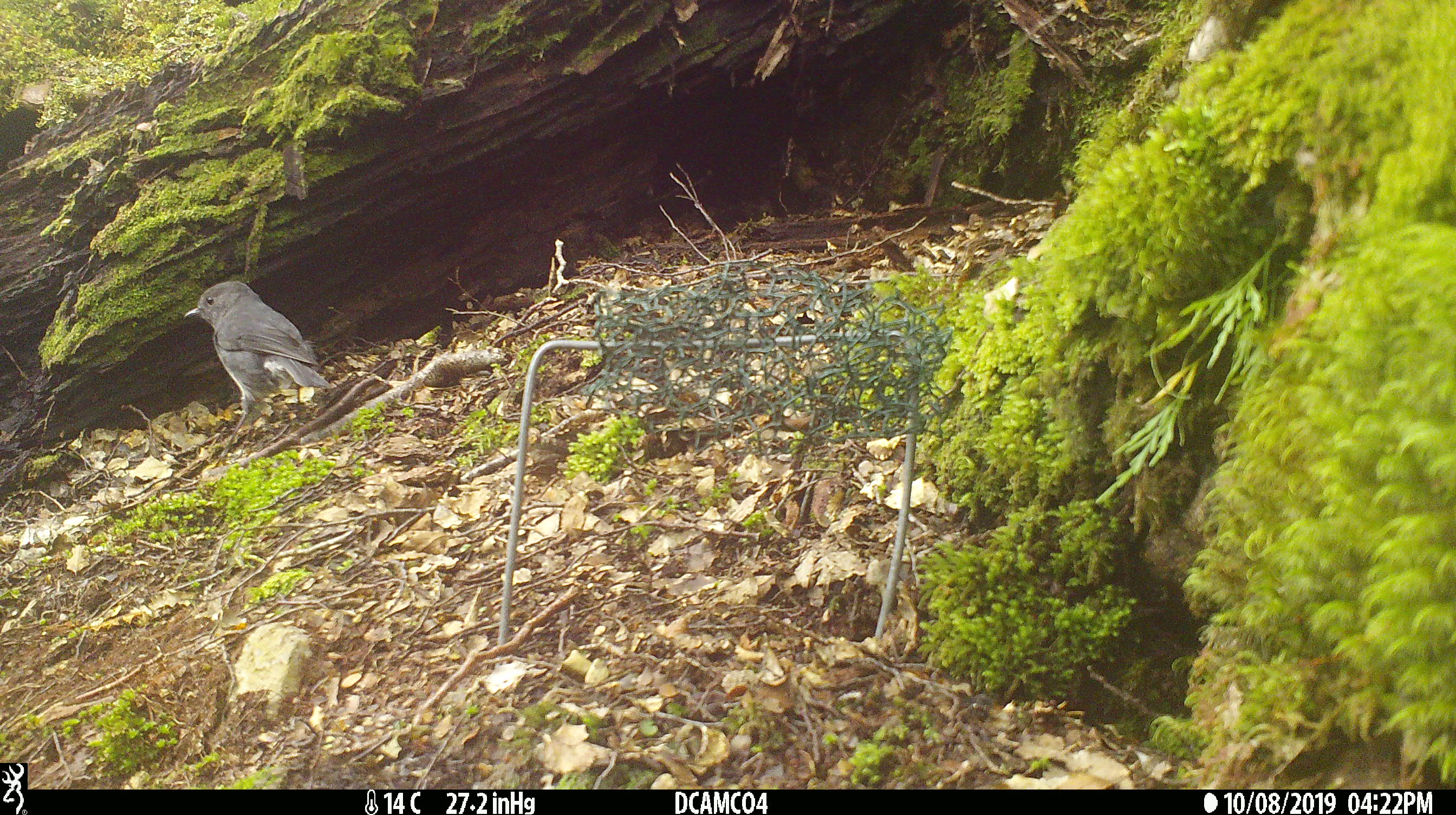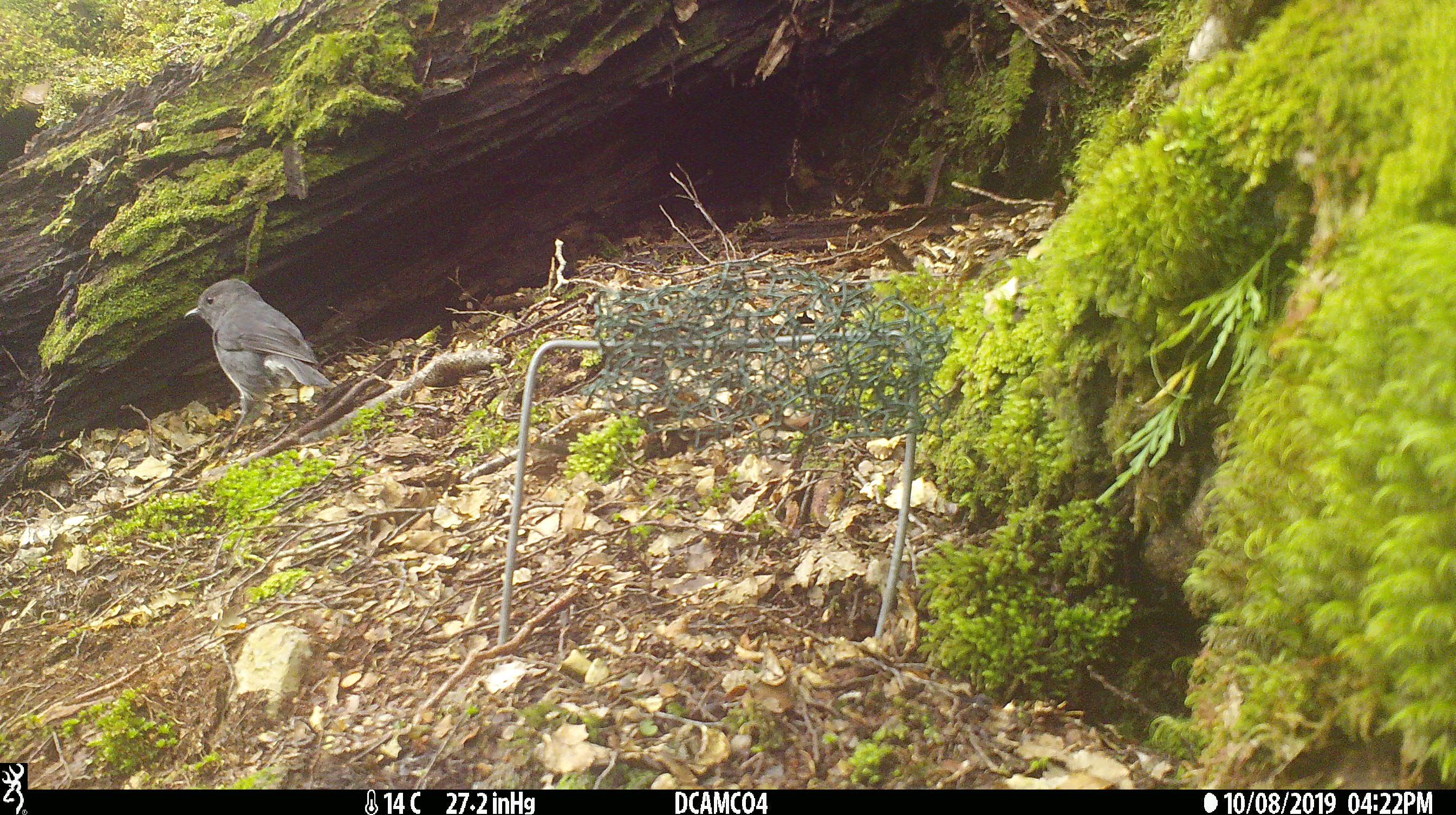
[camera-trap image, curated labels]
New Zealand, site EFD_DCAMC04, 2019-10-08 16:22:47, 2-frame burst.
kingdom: Animalia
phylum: Chordata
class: Aves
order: Passeriformes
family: Petroicidae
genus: Petroica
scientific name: Petroica australis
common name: new zealand robin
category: robin